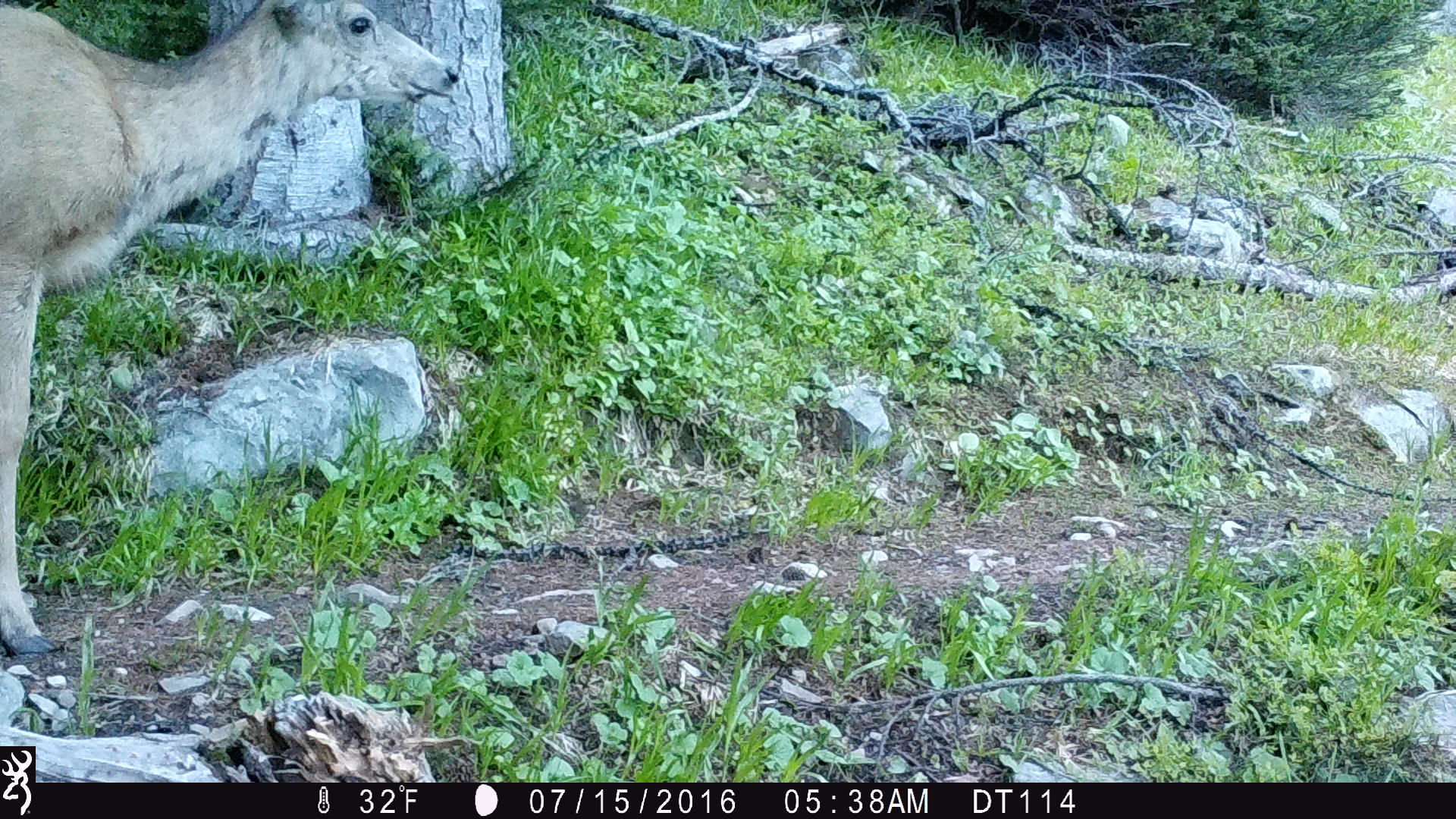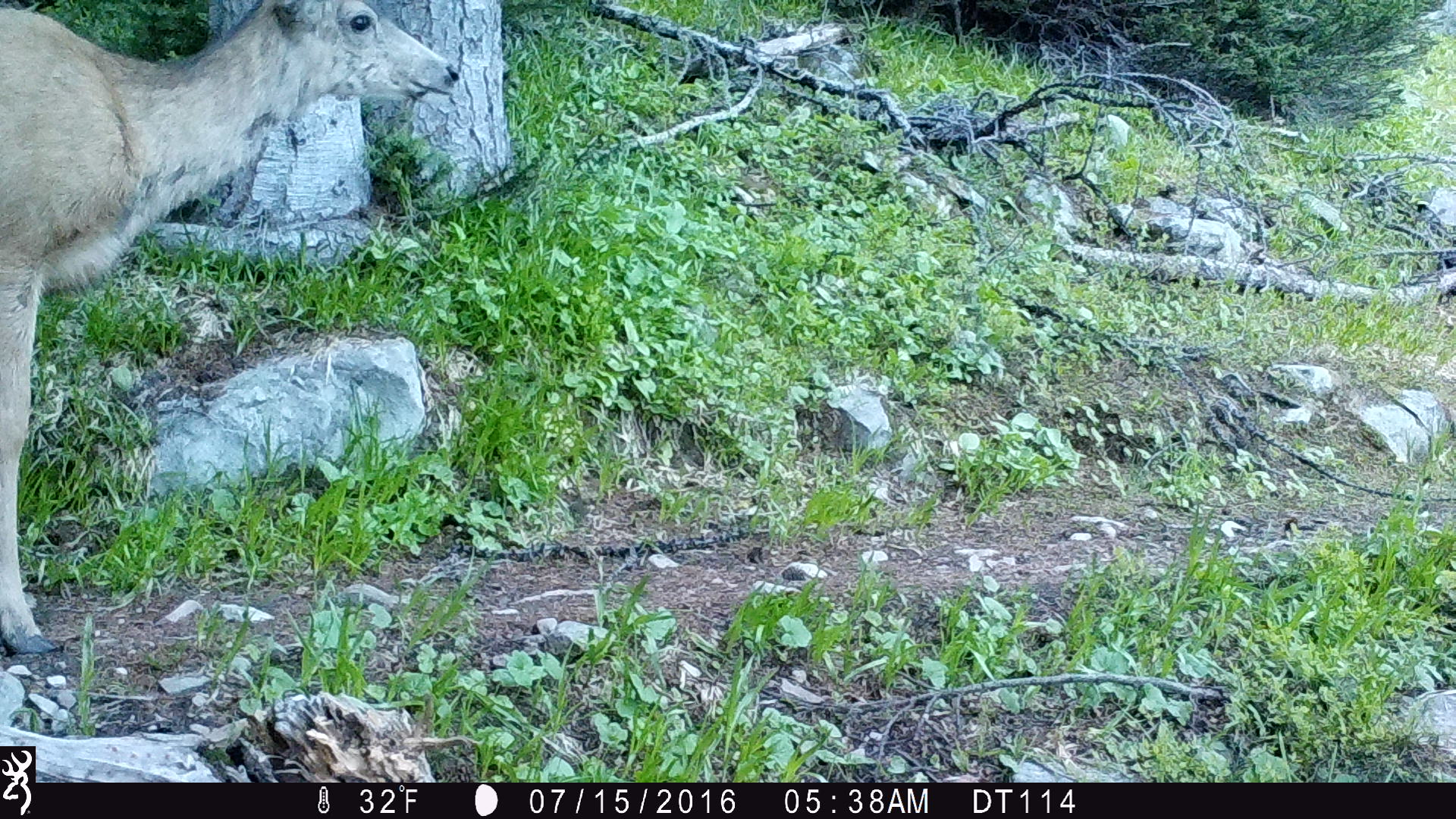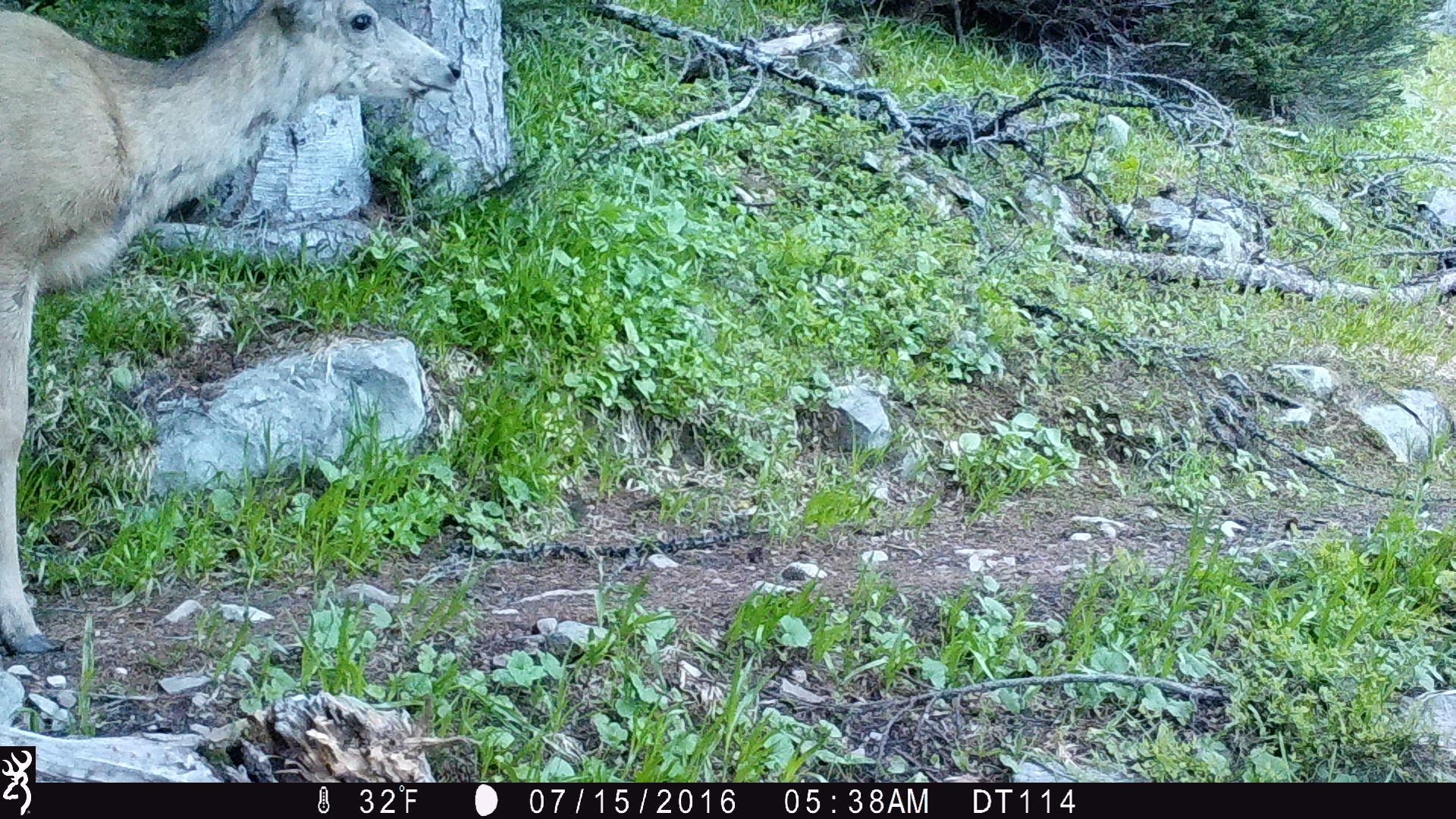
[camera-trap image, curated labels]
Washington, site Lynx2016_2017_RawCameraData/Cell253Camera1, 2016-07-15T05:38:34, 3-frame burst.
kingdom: Animalia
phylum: Chordata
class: Mammalia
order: Artiodactyla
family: Cervidae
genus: Odocoileus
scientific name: Odocoileus hemionus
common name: mule deer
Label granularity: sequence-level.